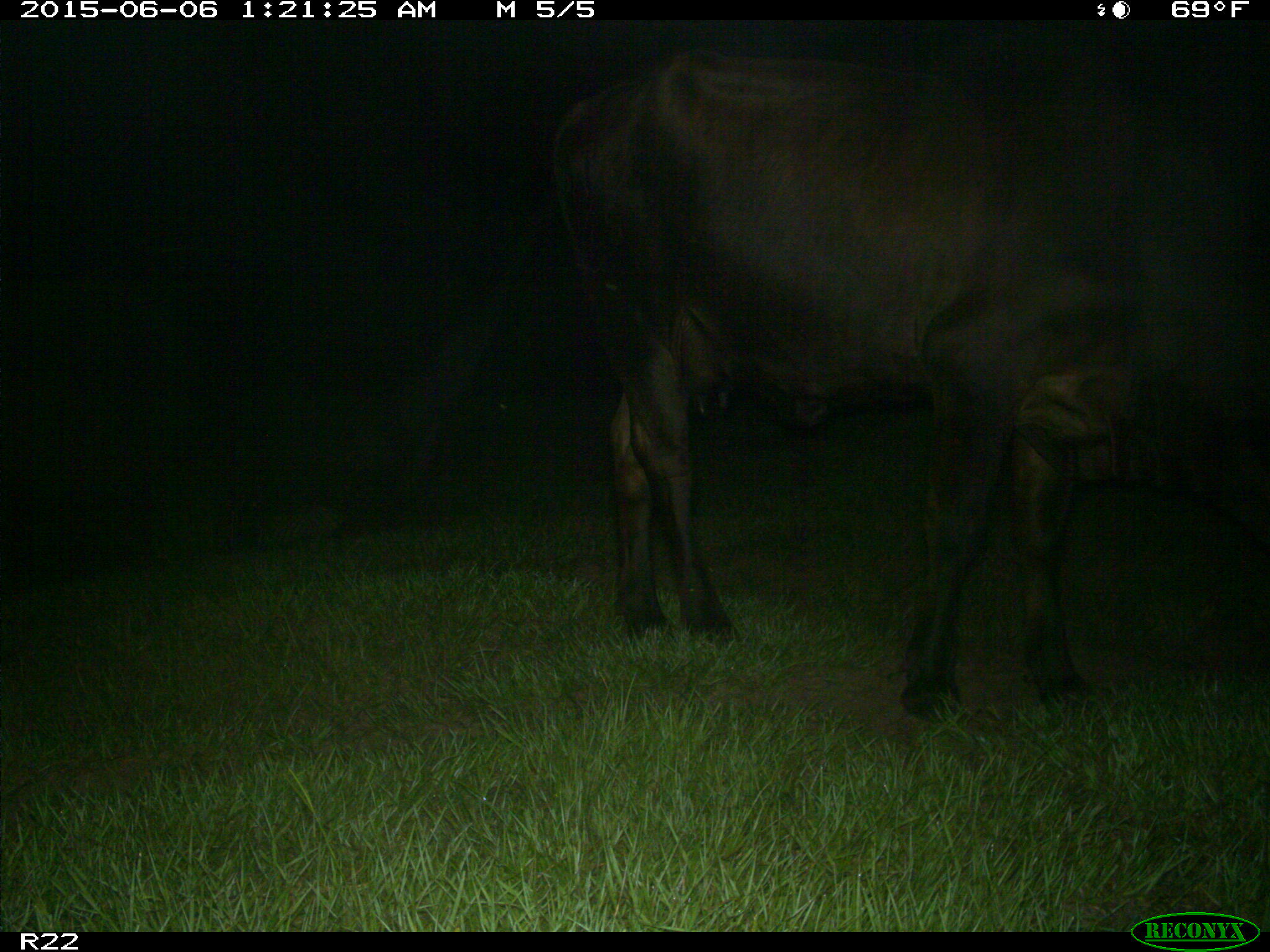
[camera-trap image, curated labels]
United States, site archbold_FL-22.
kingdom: Animalia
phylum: Chordata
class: Mammalia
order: Artiodactyla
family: Bovidae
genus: Bos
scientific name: Bos taurus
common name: domestic cow